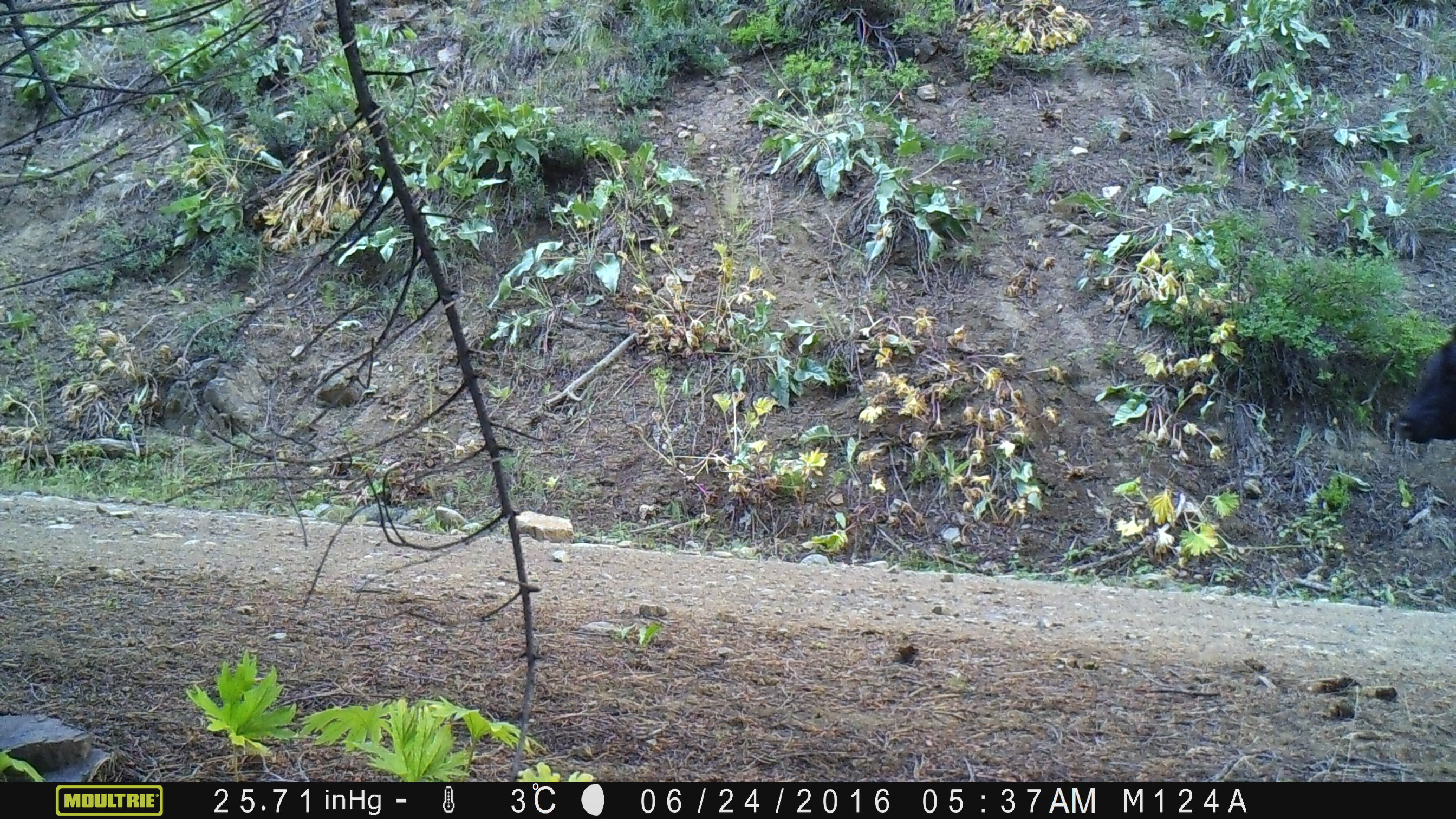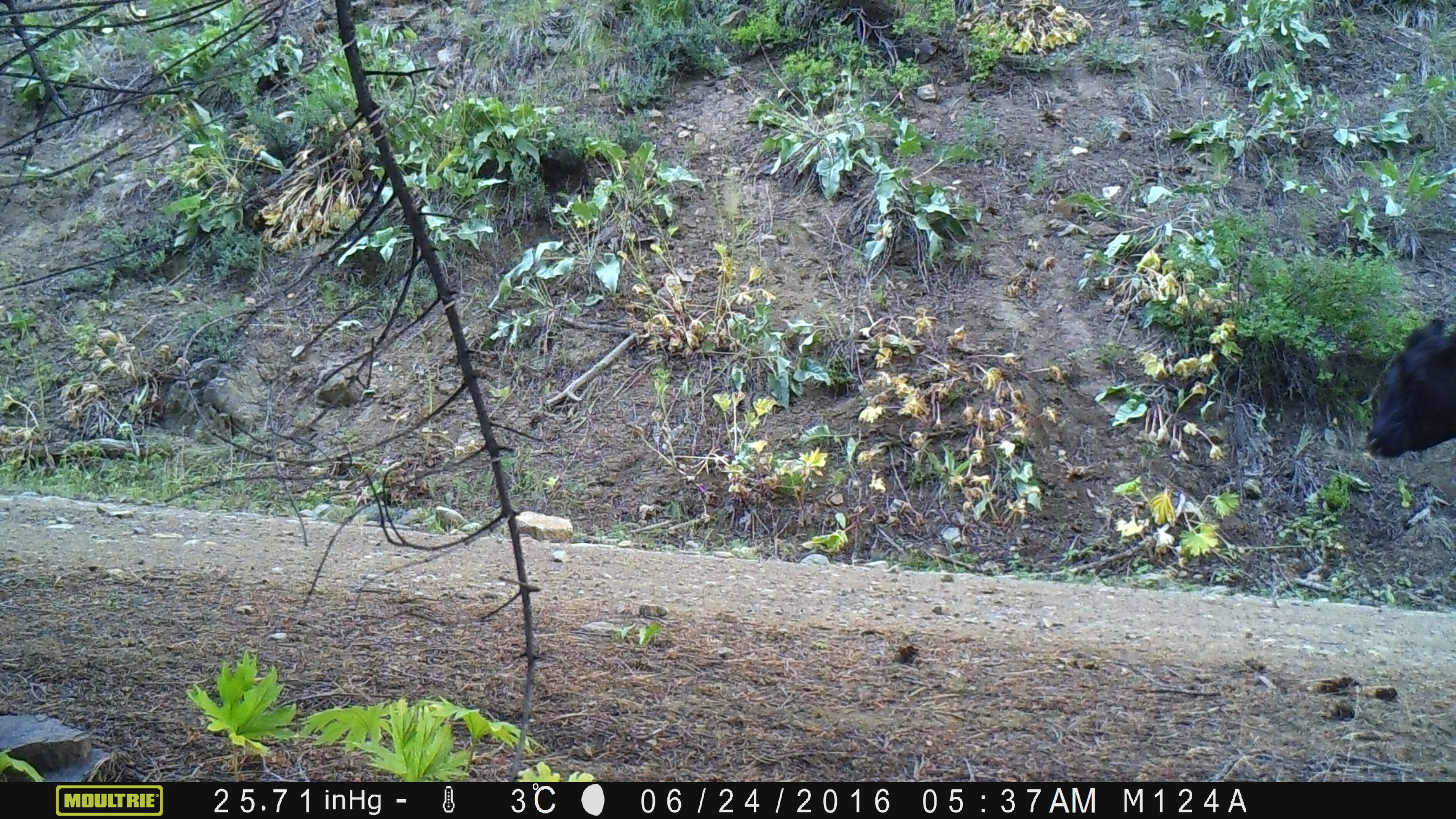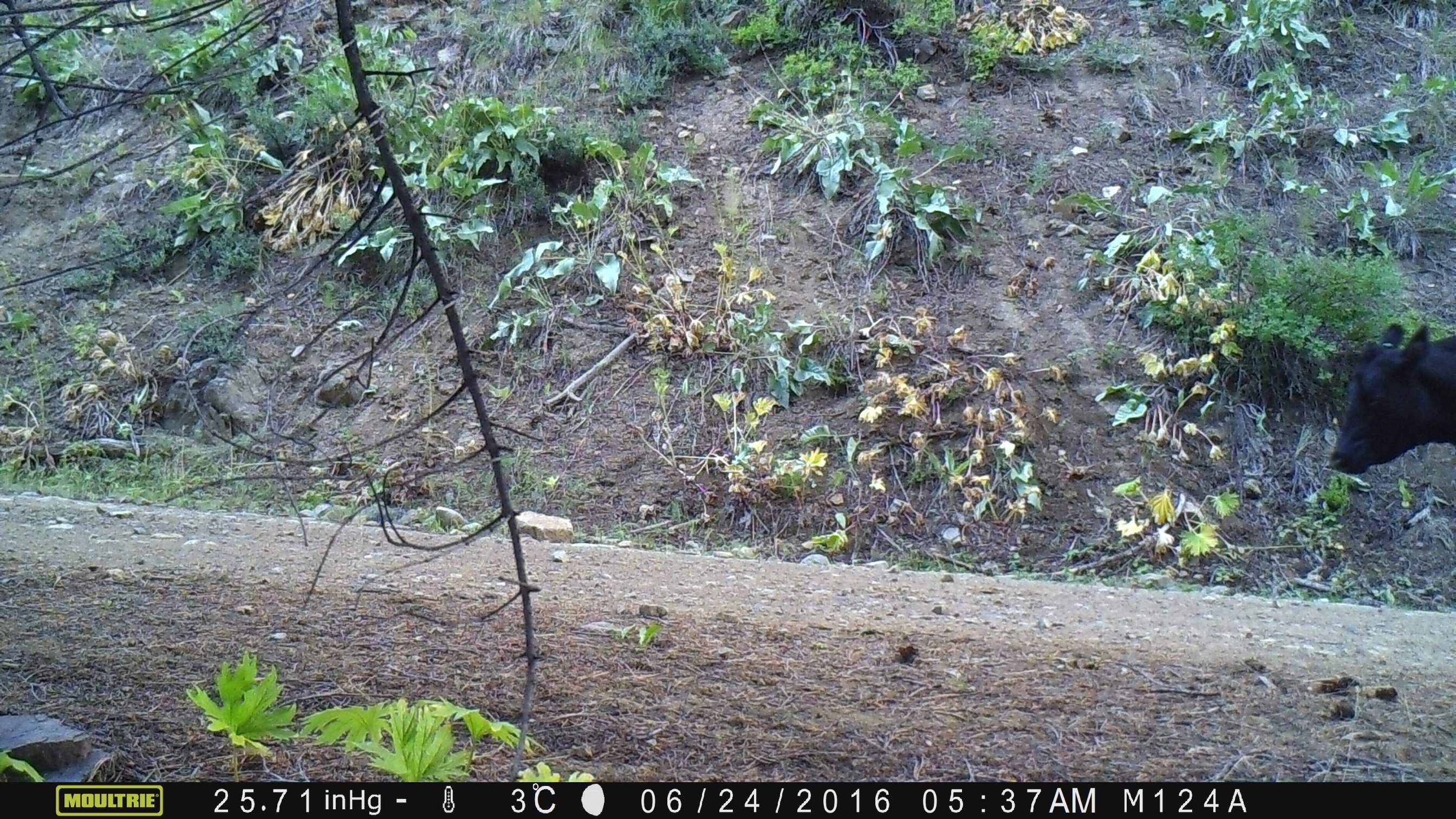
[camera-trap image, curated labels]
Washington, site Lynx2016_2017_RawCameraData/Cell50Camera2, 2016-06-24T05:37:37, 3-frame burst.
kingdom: Animalia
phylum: Chordata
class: Mammalia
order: Artiodactyla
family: Bovidae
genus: Bos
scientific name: Bos taurus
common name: domestic cattle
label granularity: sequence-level